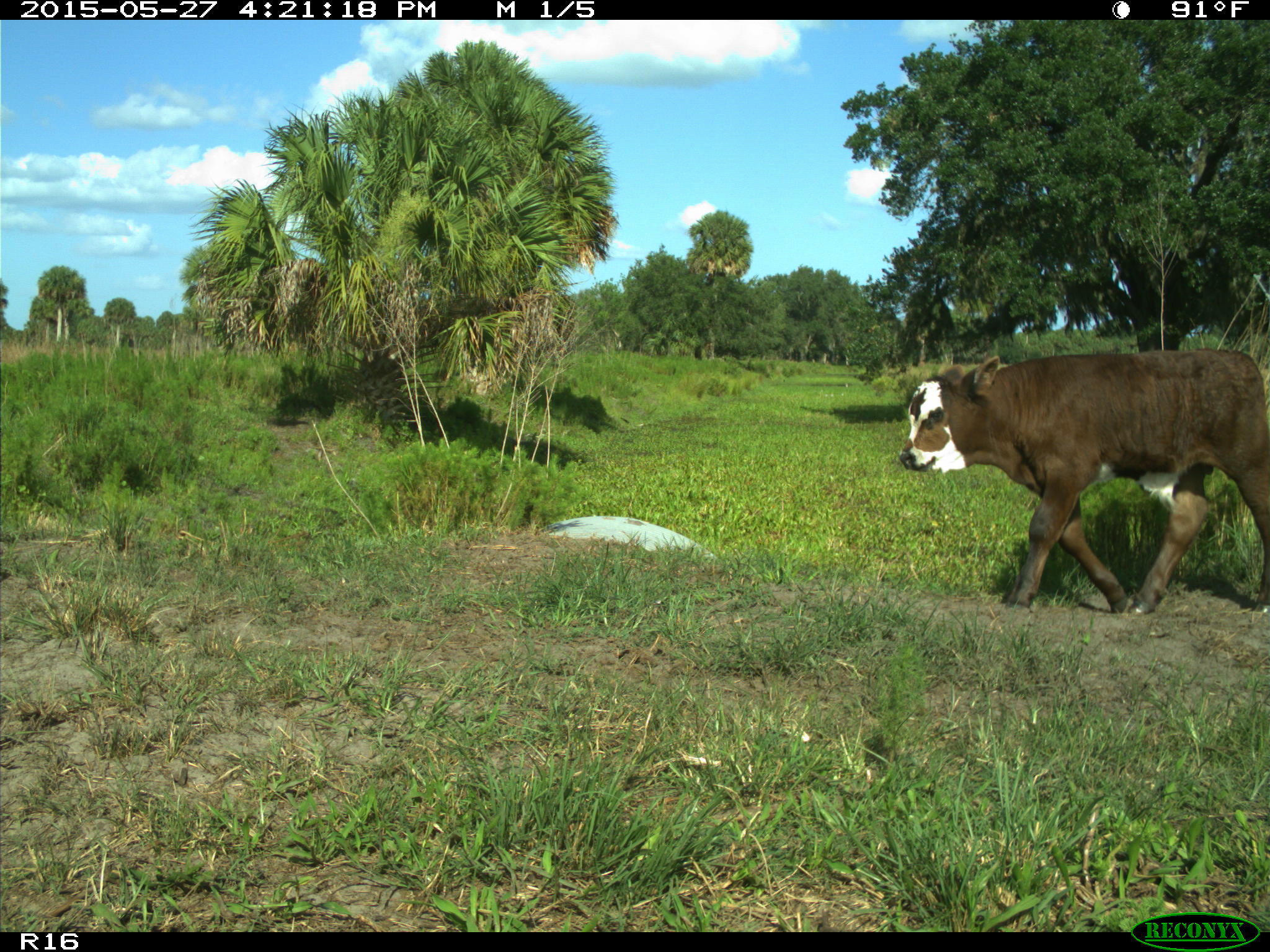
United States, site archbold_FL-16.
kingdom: Animalia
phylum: Chordata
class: Mammalia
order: Artiodactyla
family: Bovidae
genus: Bos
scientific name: Bos taurus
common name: domestic cow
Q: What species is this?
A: Bos taurus (domestic cow).